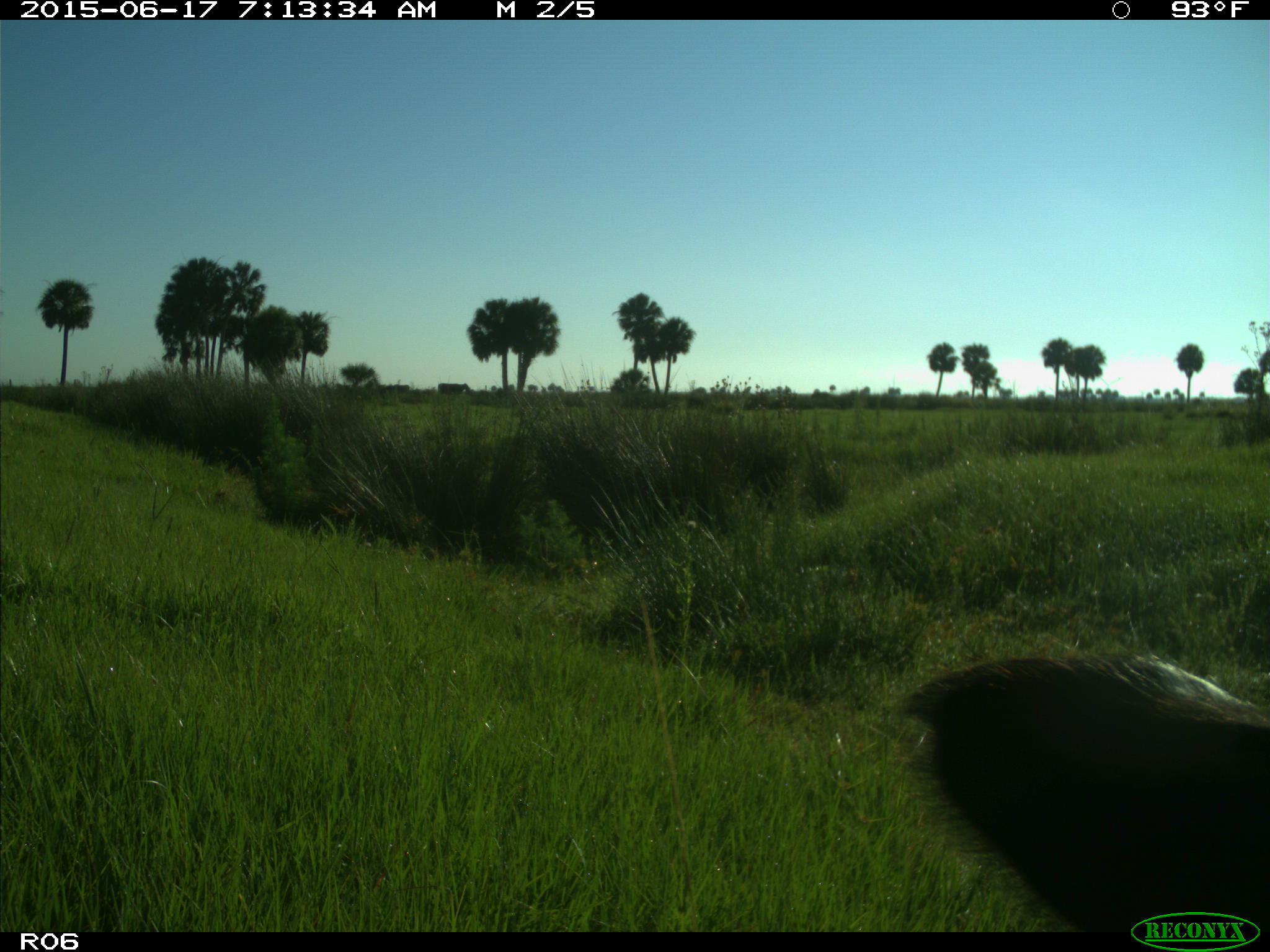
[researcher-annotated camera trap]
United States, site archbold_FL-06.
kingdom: Animalia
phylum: Chordata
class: Mammalia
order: Artiodactyla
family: Bovidae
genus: Bos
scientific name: Bos taurus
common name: domestic cow